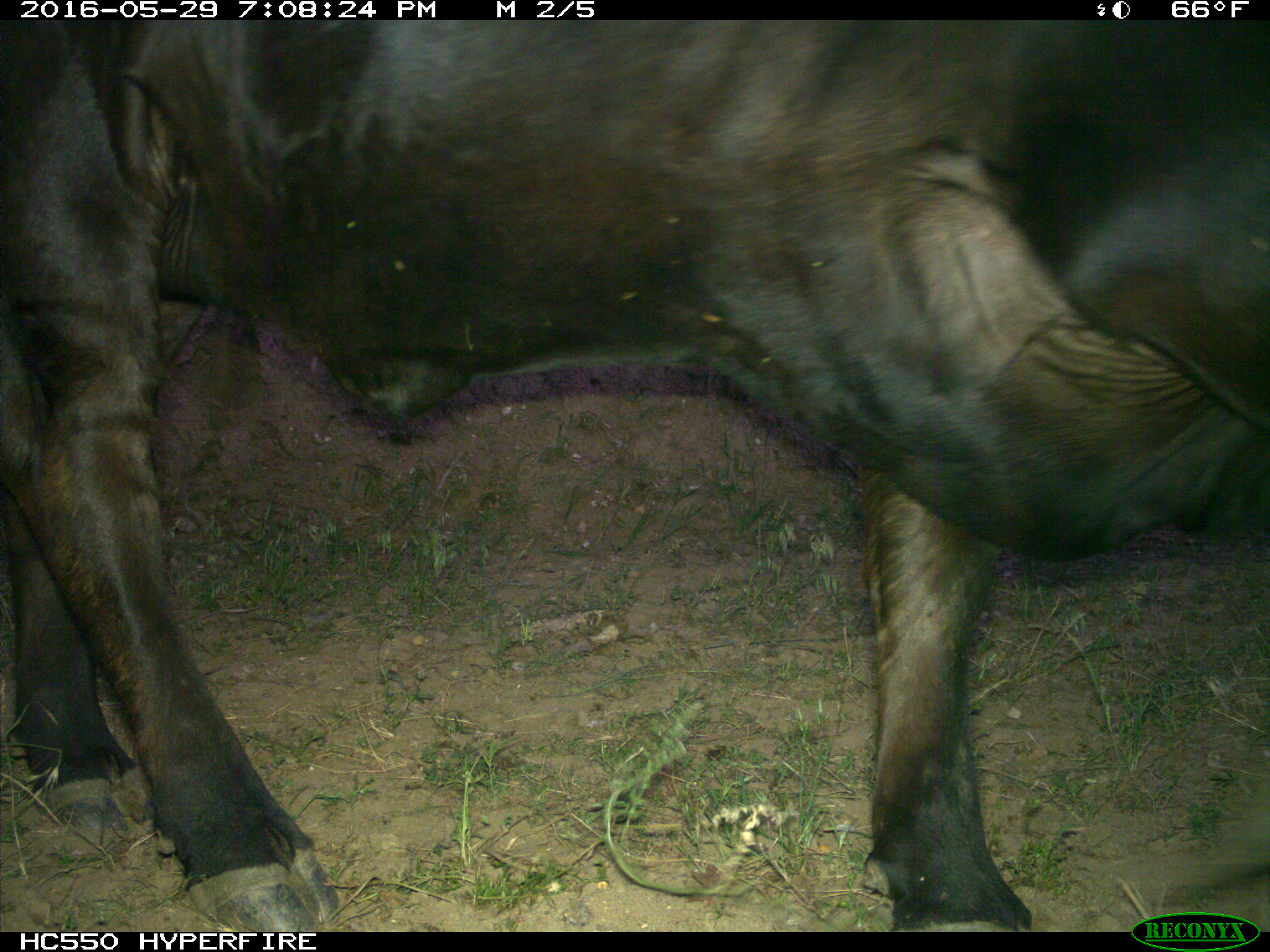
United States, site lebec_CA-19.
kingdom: Animalia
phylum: Chordata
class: Mammalia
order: Artiodactyla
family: Bovidae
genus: Bos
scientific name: Bos taurus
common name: domestic cow